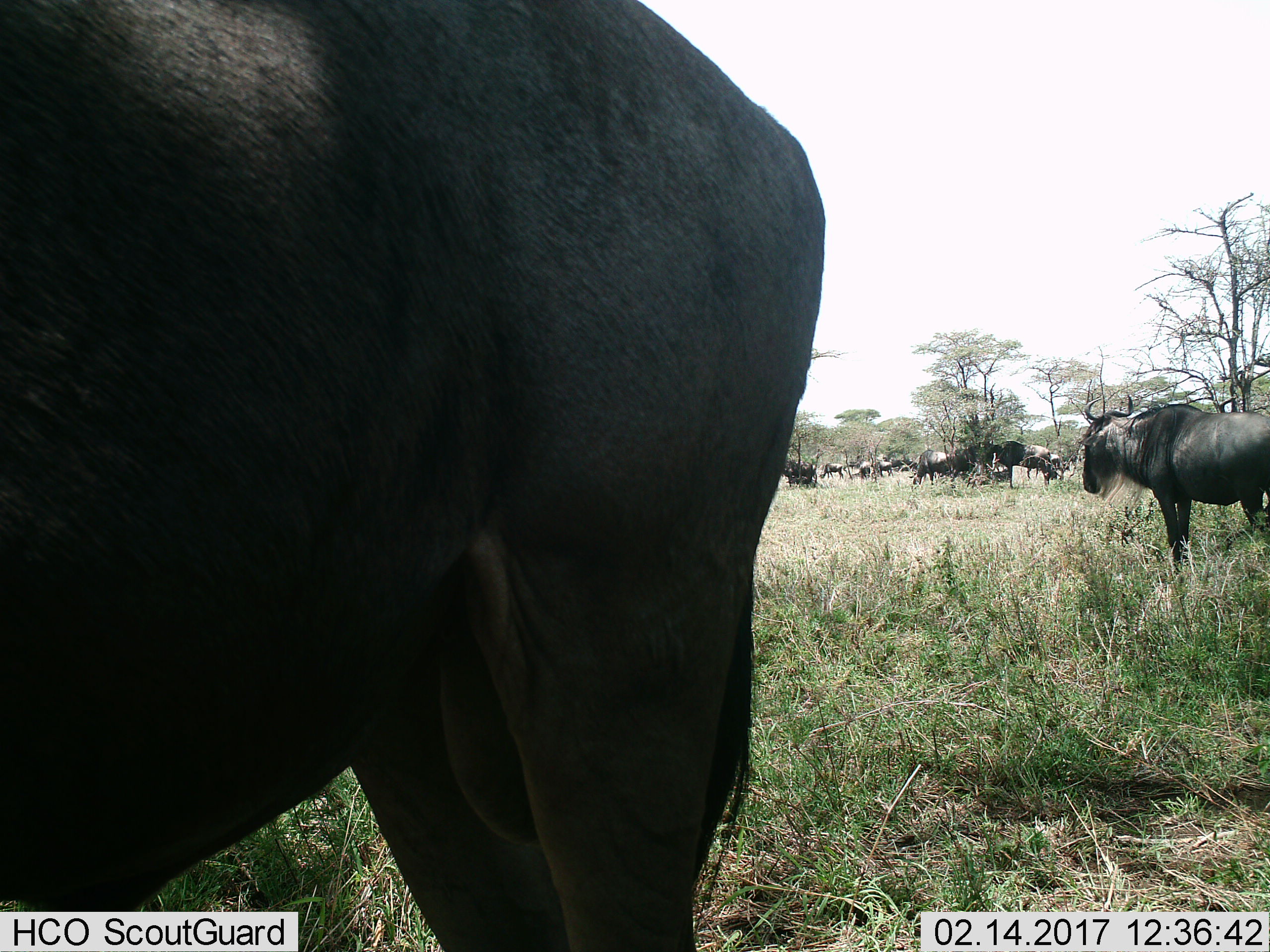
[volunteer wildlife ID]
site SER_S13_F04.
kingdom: Animalia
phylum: Chordata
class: Mammalia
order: Artiodactyla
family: Bovidae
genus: Connochaetes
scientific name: Connochaetes taurinus taurinus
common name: blue wildebeest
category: wildebeestblue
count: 11-50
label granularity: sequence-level